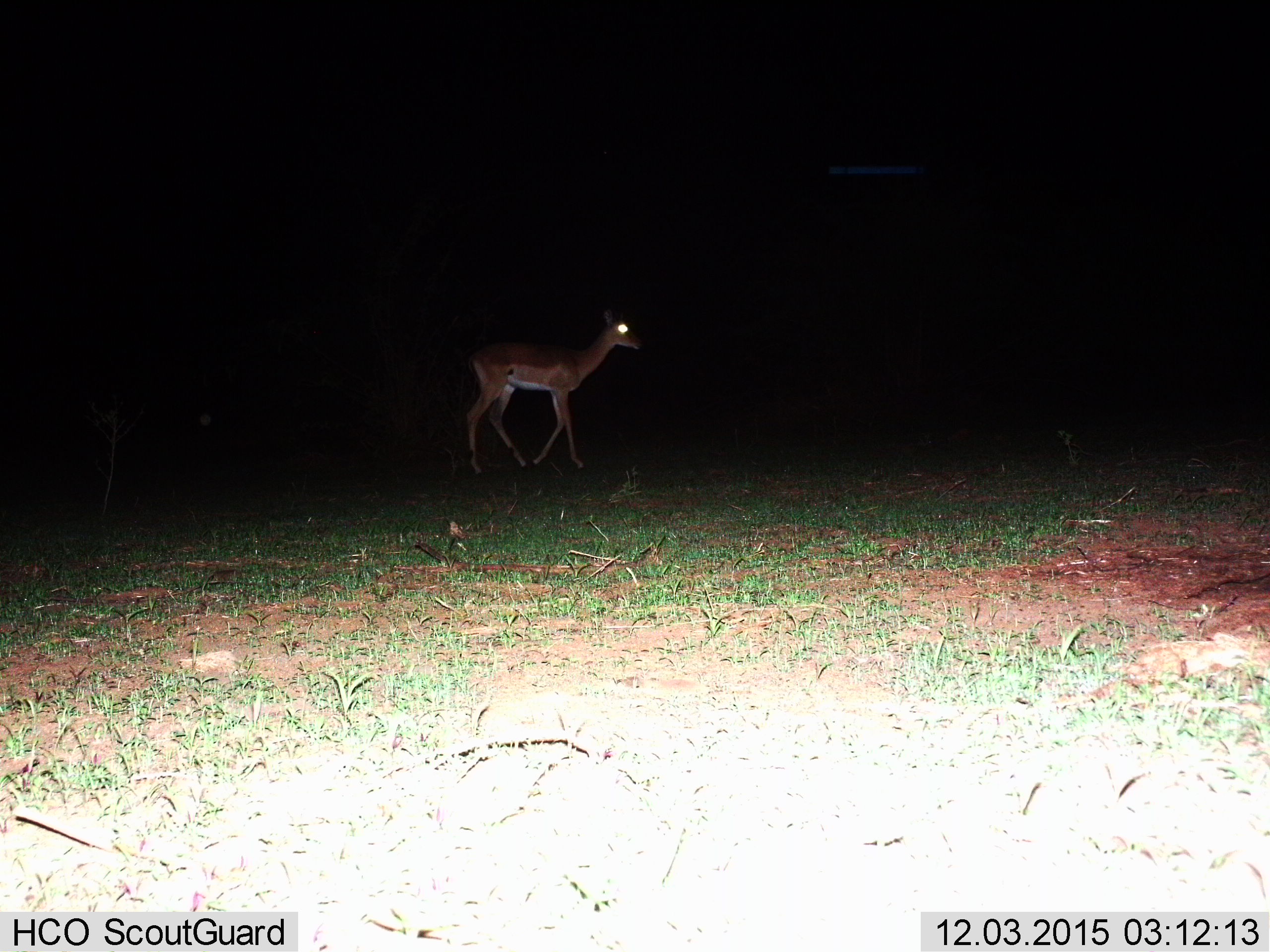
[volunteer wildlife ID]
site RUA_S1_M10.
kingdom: Animalia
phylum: Chordata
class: Mammalia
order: Artiodactyla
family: Bovidae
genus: Aepyceros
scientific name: Aepyceros melampus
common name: impala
Impala (Aepyceros melampus), count 1. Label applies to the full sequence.